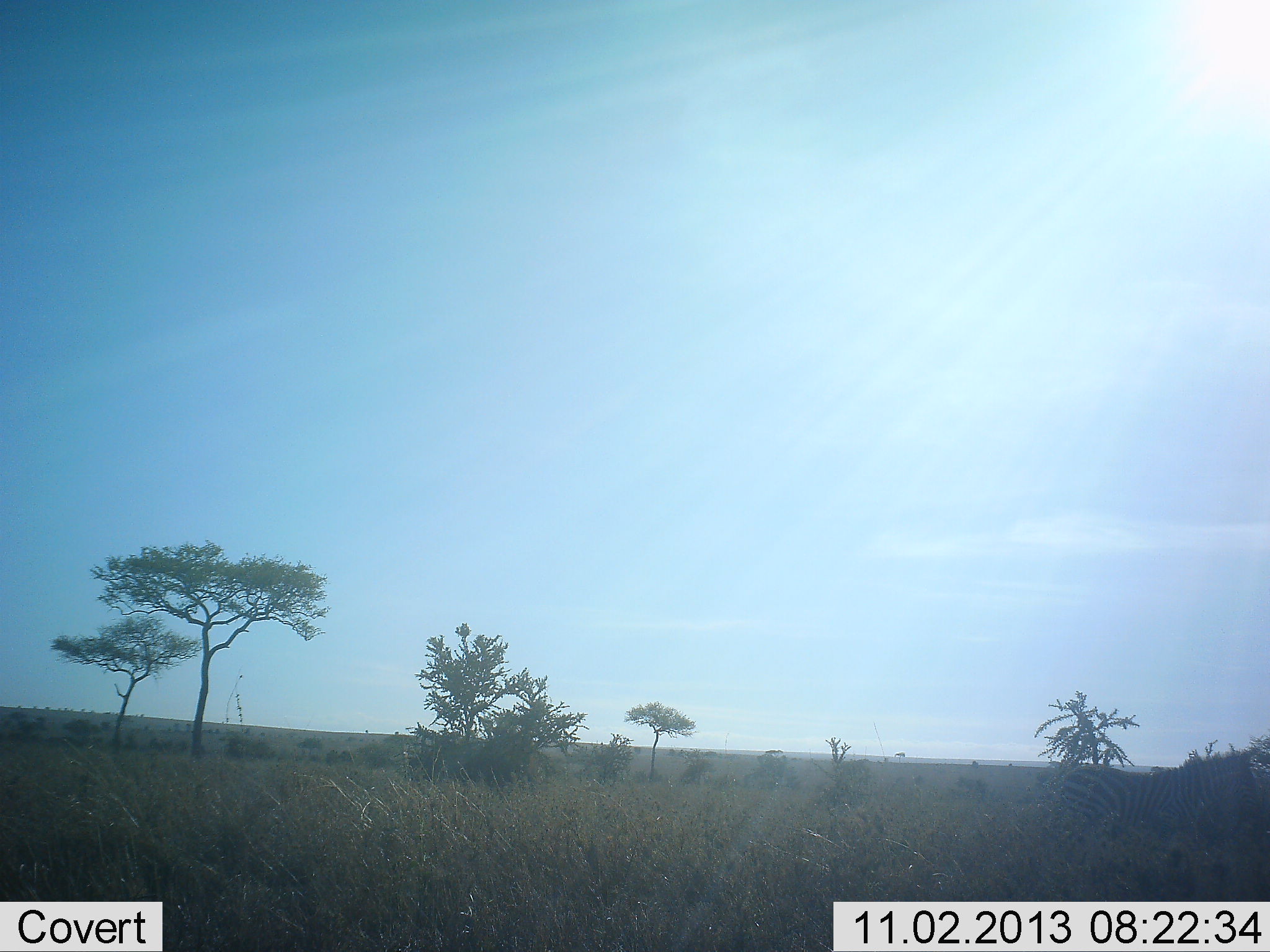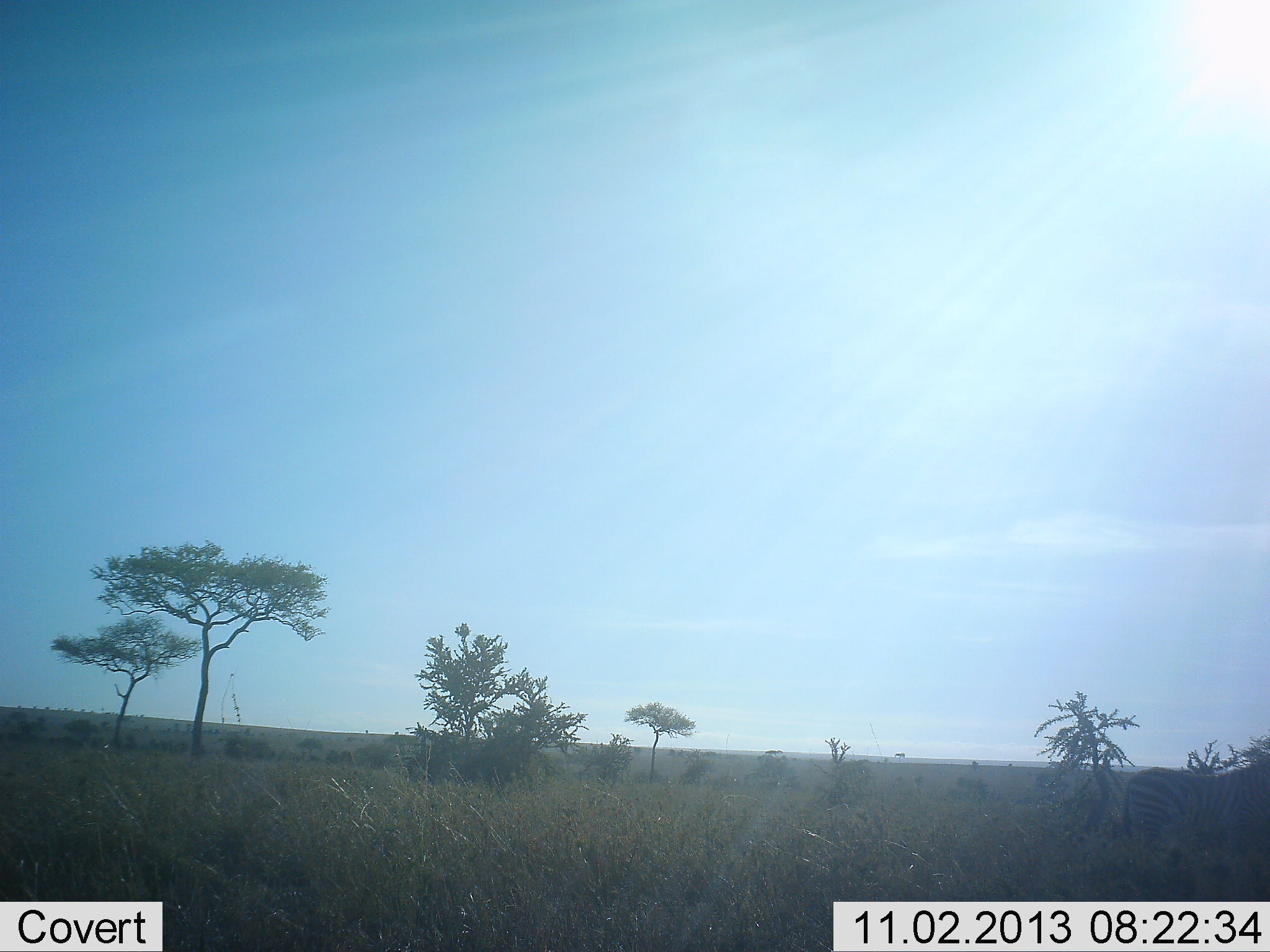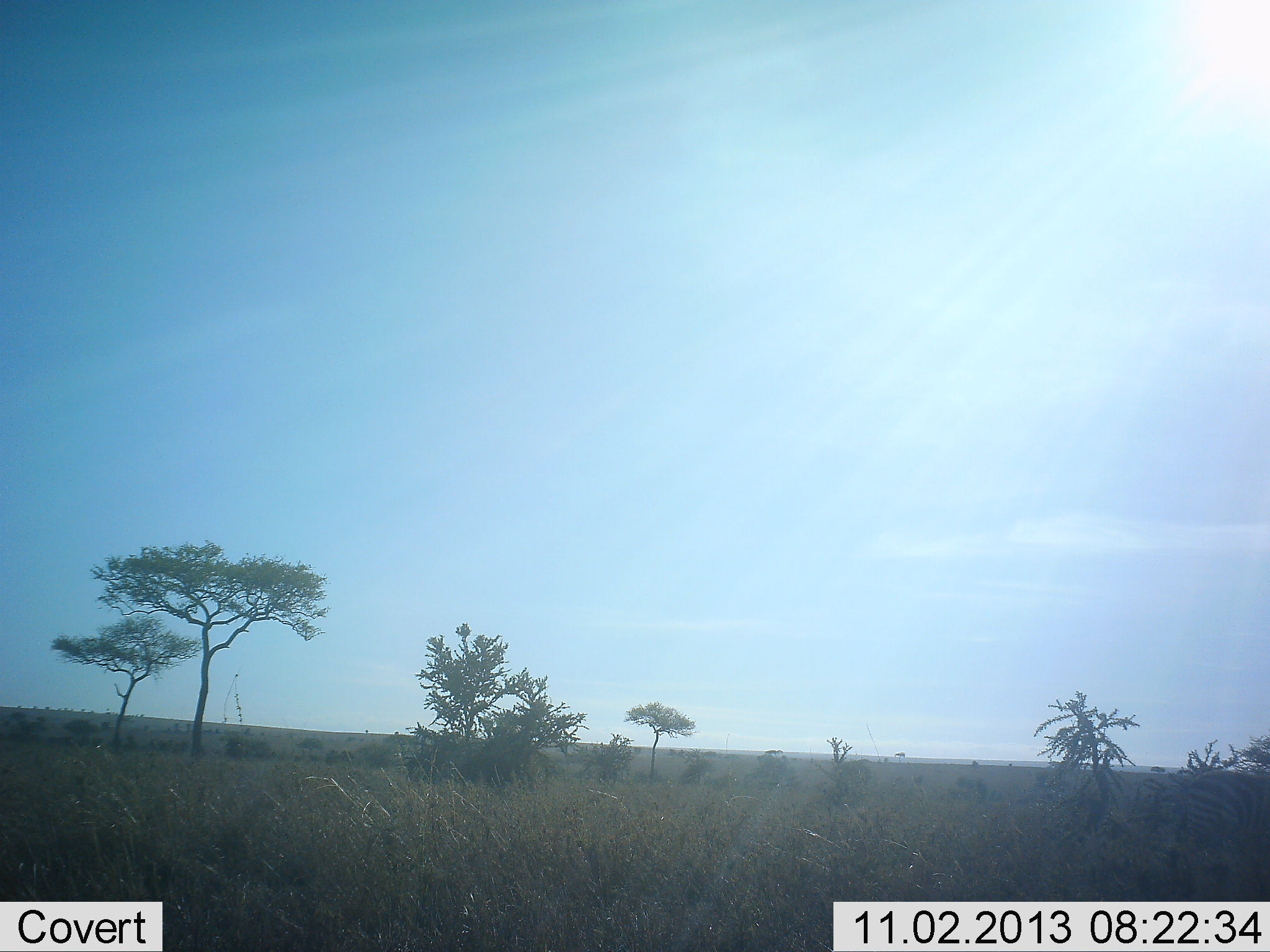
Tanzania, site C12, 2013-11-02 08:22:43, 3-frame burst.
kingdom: Animalia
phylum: Chordata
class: Mammalia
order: Perissodactyla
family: Equidae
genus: Equus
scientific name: Equus quagga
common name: plains zebra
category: zebra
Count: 1.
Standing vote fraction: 10%.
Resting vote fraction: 0%.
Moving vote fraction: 100%.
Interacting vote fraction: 0%.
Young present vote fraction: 0%.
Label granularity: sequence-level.